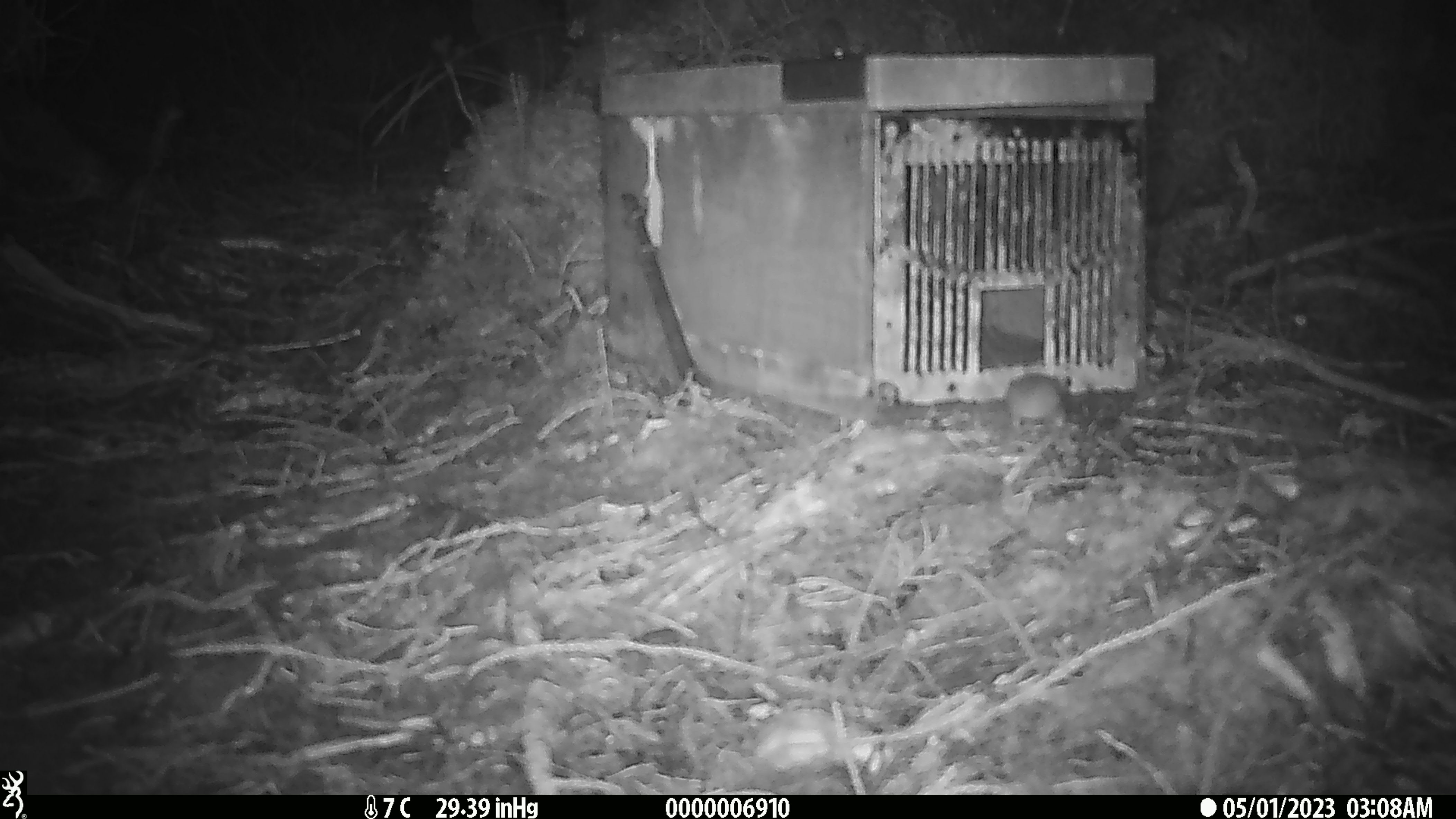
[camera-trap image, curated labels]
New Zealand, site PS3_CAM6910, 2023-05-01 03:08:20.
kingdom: Animalia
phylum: Chordata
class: Mammalia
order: Rodentia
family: Muridae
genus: Mus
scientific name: Mus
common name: mouse